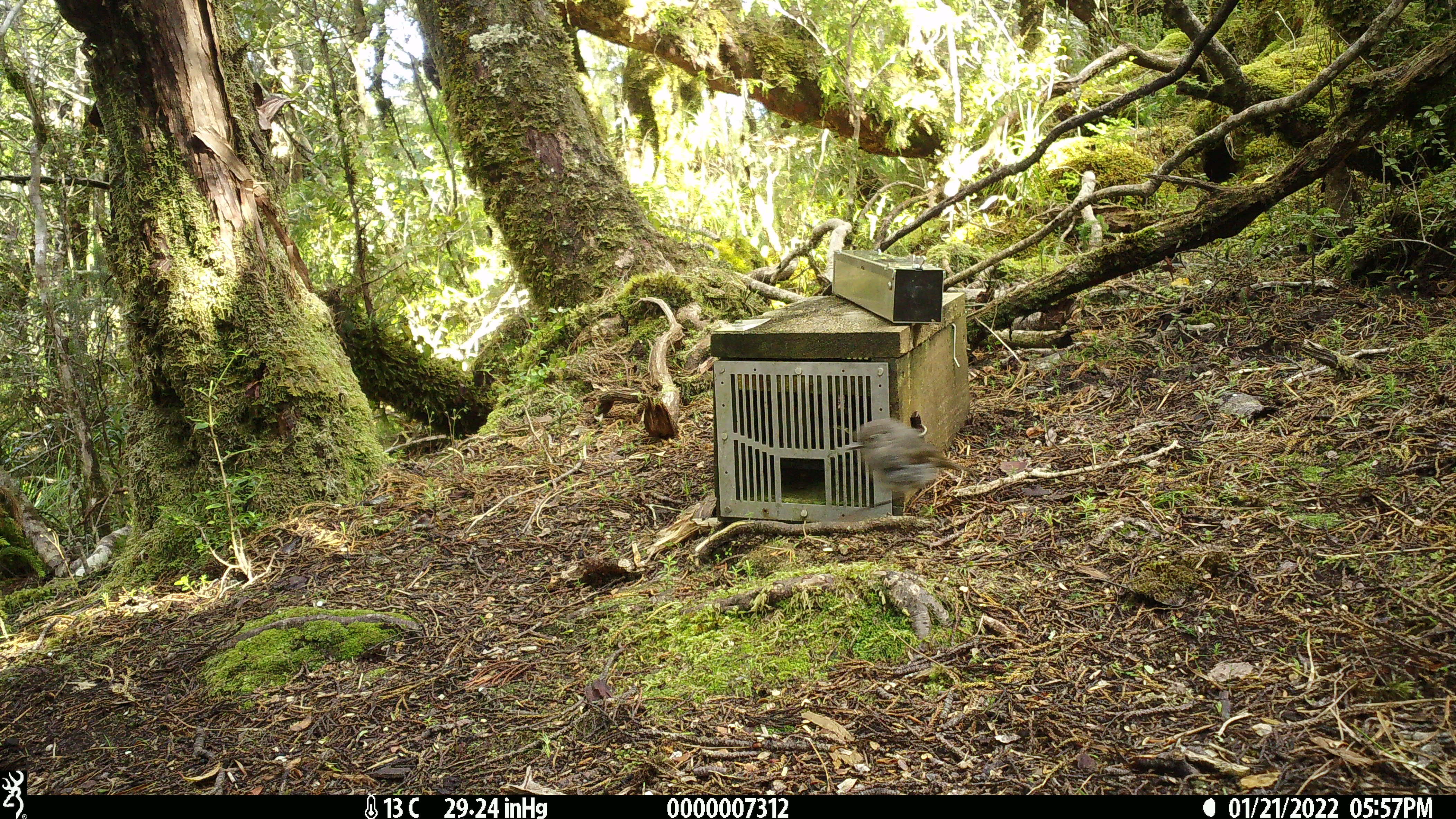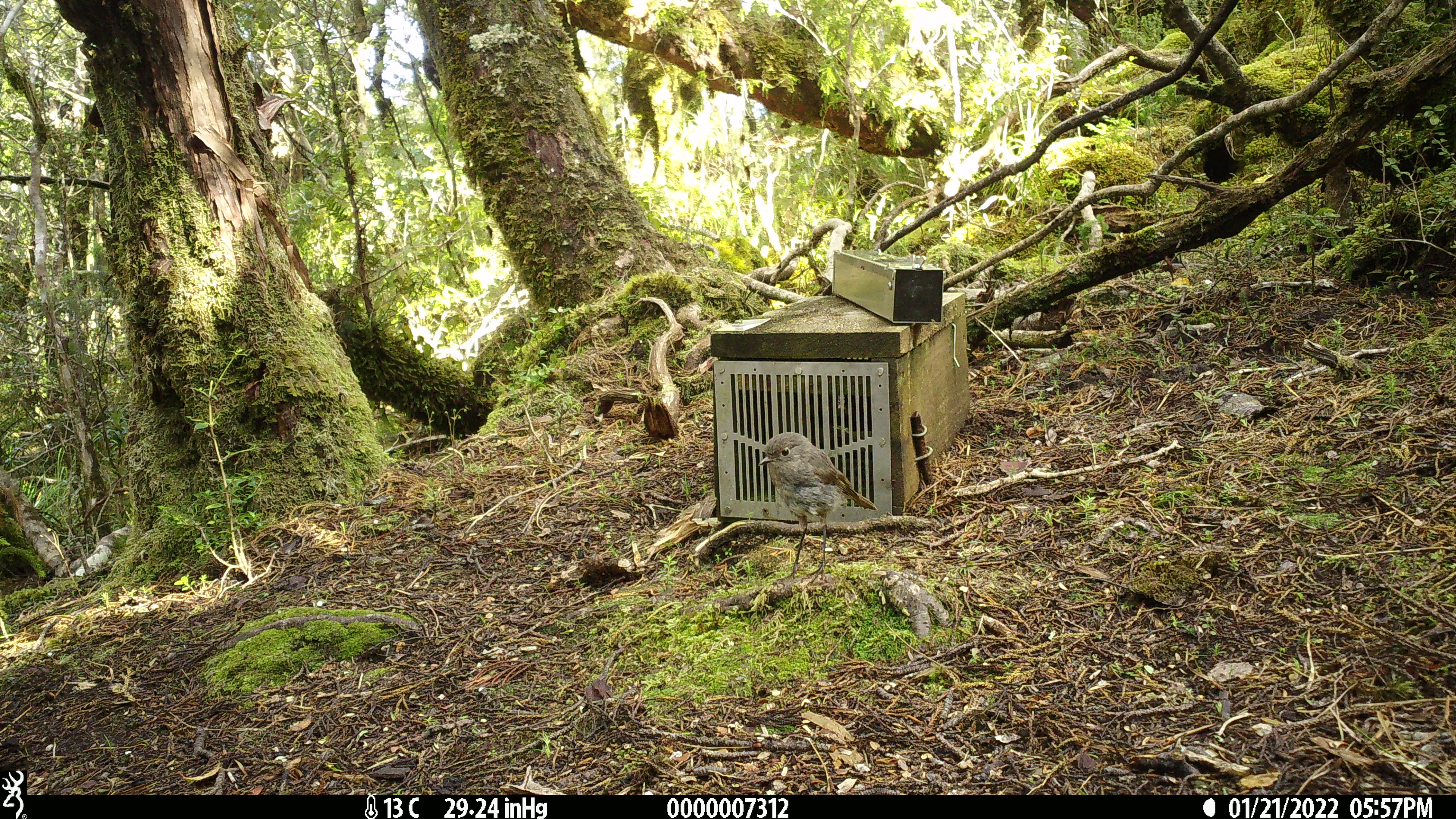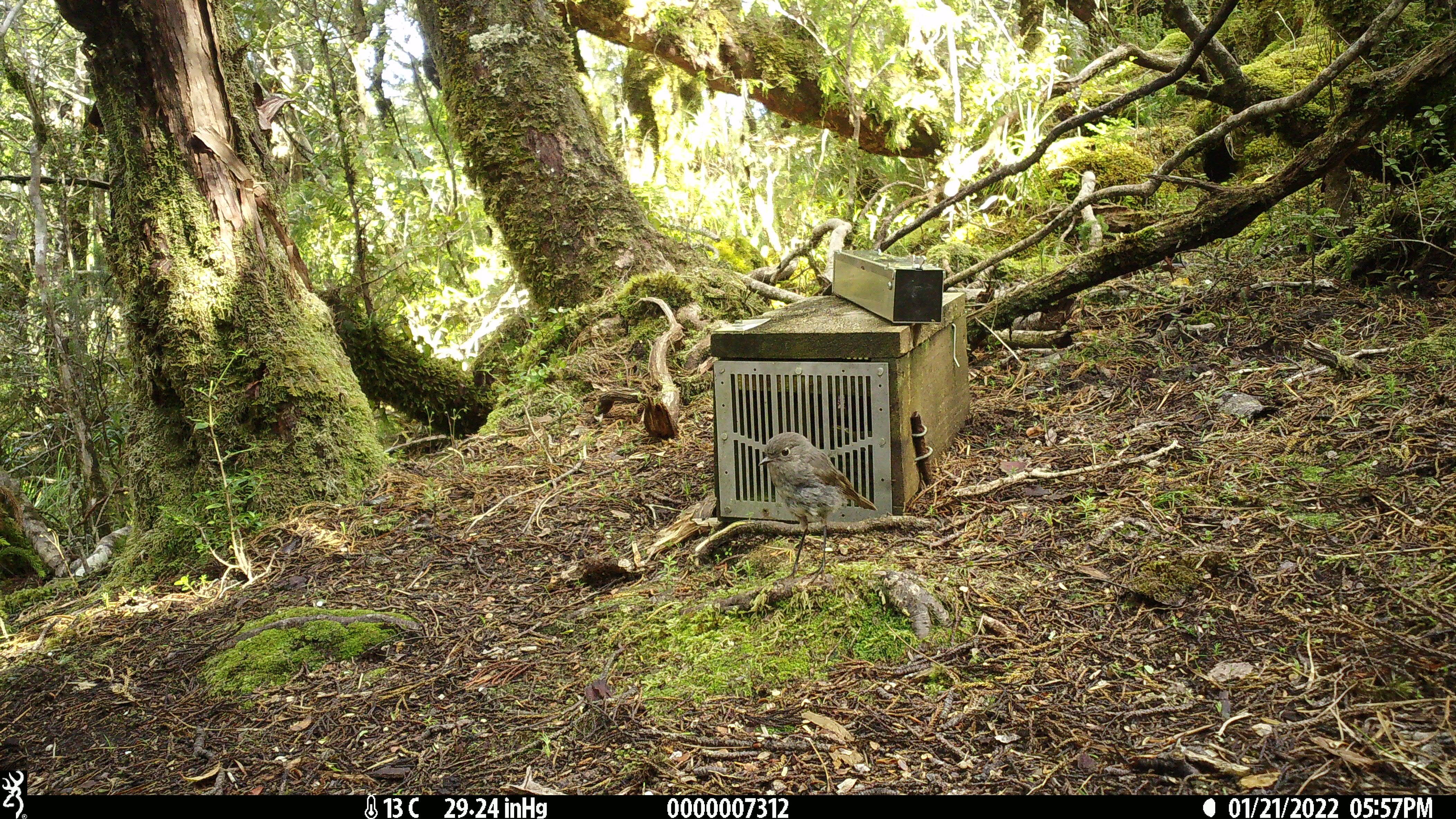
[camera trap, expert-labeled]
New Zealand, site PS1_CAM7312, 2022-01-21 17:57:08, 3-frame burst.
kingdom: Animalia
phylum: Chordata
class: Aves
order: Passeriformes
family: Petroicidae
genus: Petroica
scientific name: Petroica australis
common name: new zealand robin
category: robin